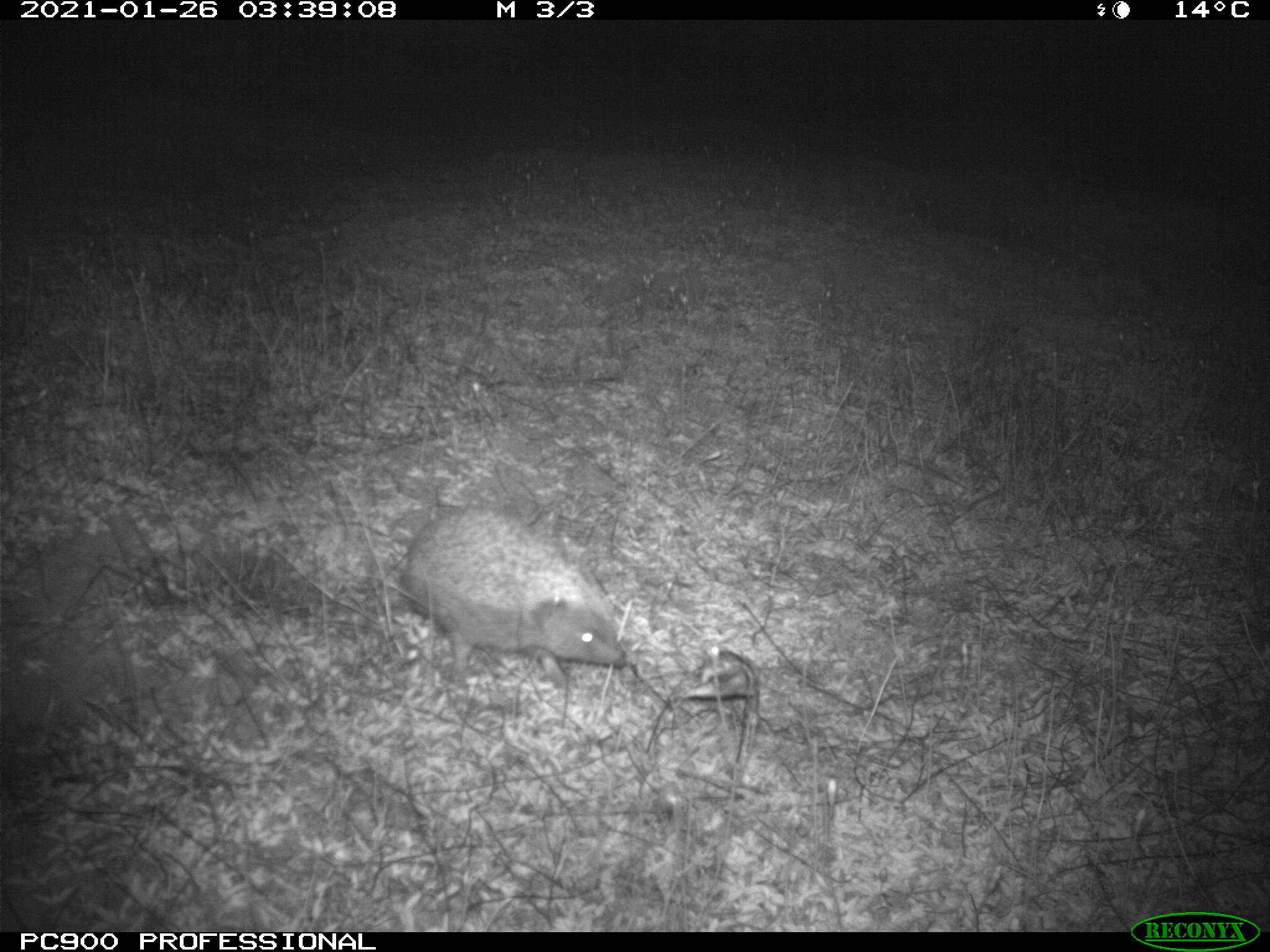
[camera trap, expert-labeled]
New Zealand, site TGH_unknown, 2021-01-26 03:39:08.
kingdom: Animalia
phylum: Chordata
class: Mammalia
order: Eulipotyphla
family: Erinaceidae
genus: Erinaceus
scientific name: Erinaceus europaeus europaeus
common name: european hedgehog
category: hedgehog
Hedgehog (european hedgehog) (Erinaceus europaeus europaeus).